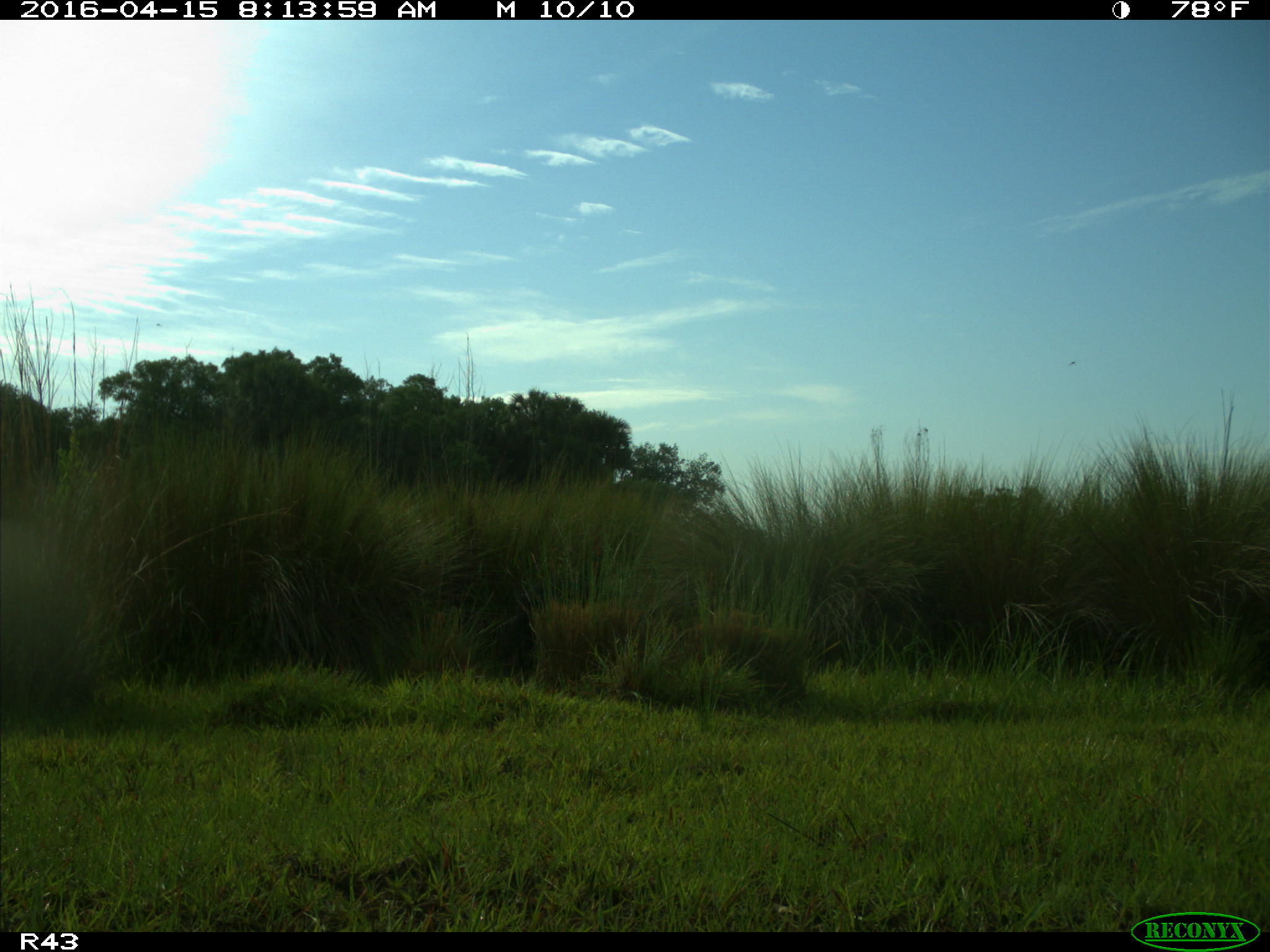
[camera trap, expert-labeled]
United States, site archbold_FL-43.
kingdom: Animalia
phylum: Chordata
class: Mammalia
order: Artiodactyla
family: Suidae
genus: Sus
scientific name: Sus scrofa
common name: wild boar